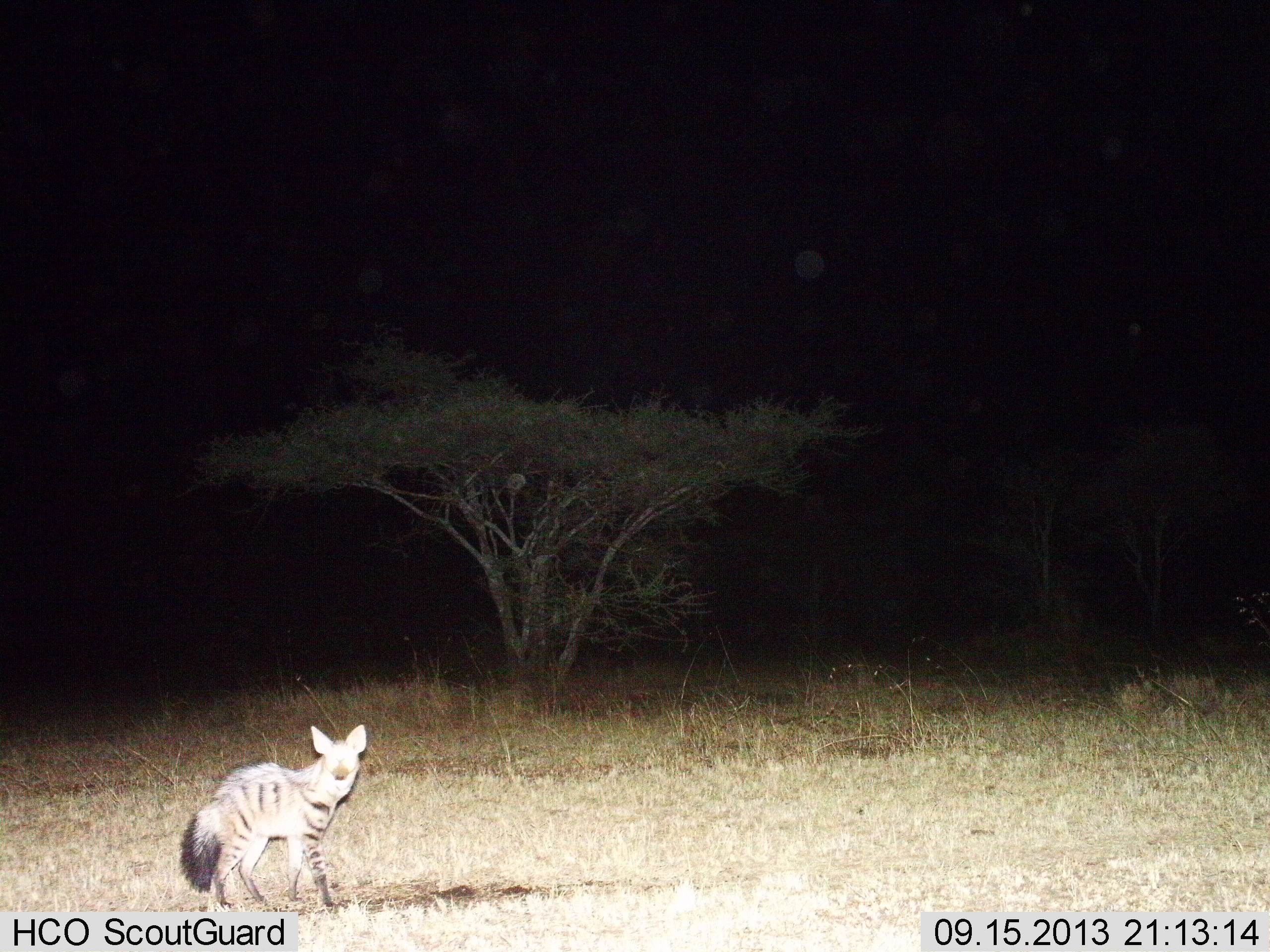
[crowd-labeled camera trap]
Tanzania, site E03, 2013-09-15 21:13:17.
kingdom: Animalia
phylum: Chordata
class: Mammalia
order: Carnivora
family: Hyaenidae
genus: Proteles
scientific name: Proteles cristatus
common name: aardwolf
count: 1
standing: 88%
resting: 0%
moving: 12%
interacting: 0%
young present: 0%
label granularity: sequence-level